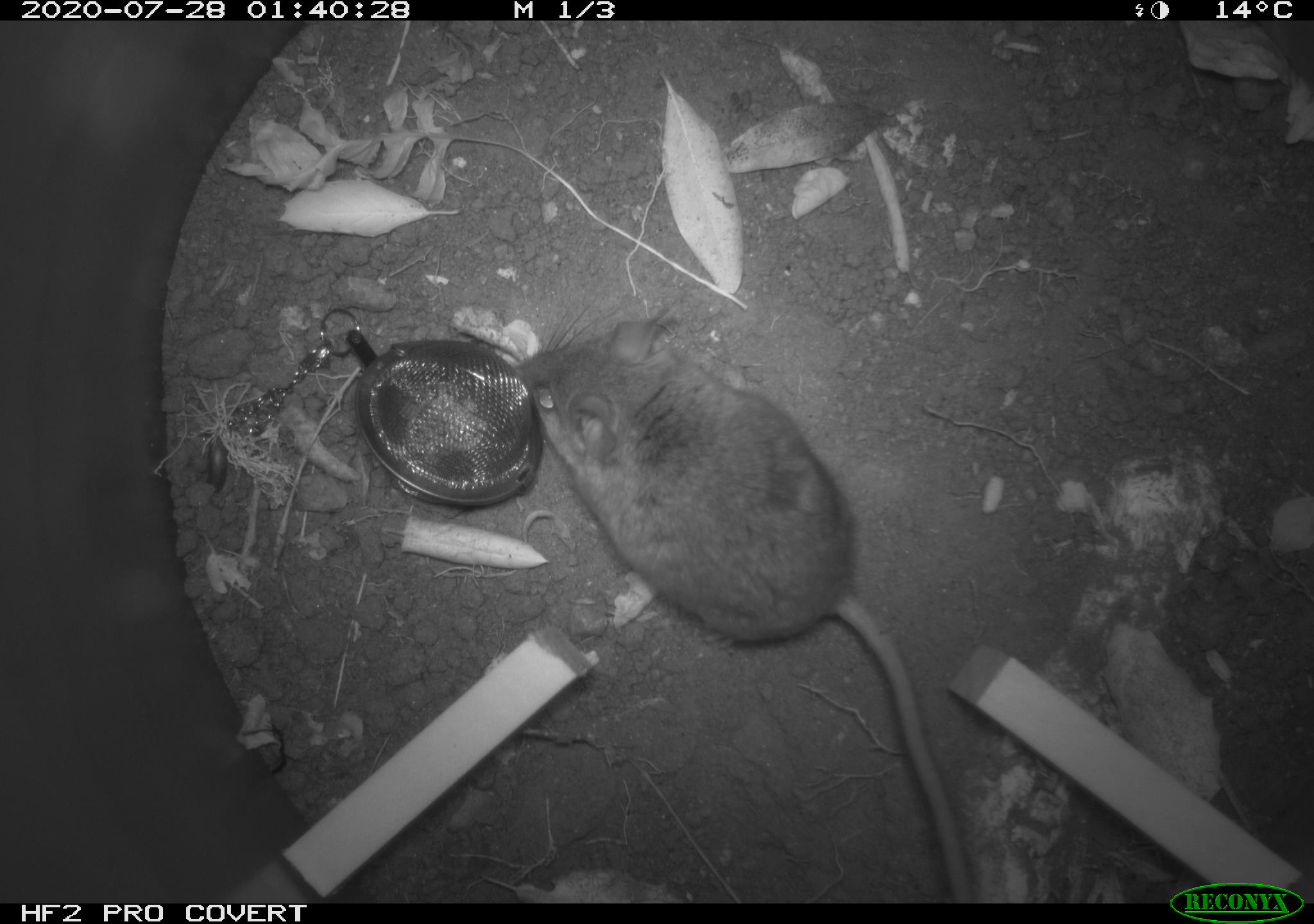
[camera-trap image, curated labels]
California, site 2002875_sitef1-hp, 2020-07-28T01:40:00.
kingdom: Animalia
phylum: Chordata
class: Mammalia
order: Rodentia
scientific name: Rodentia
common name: rodent